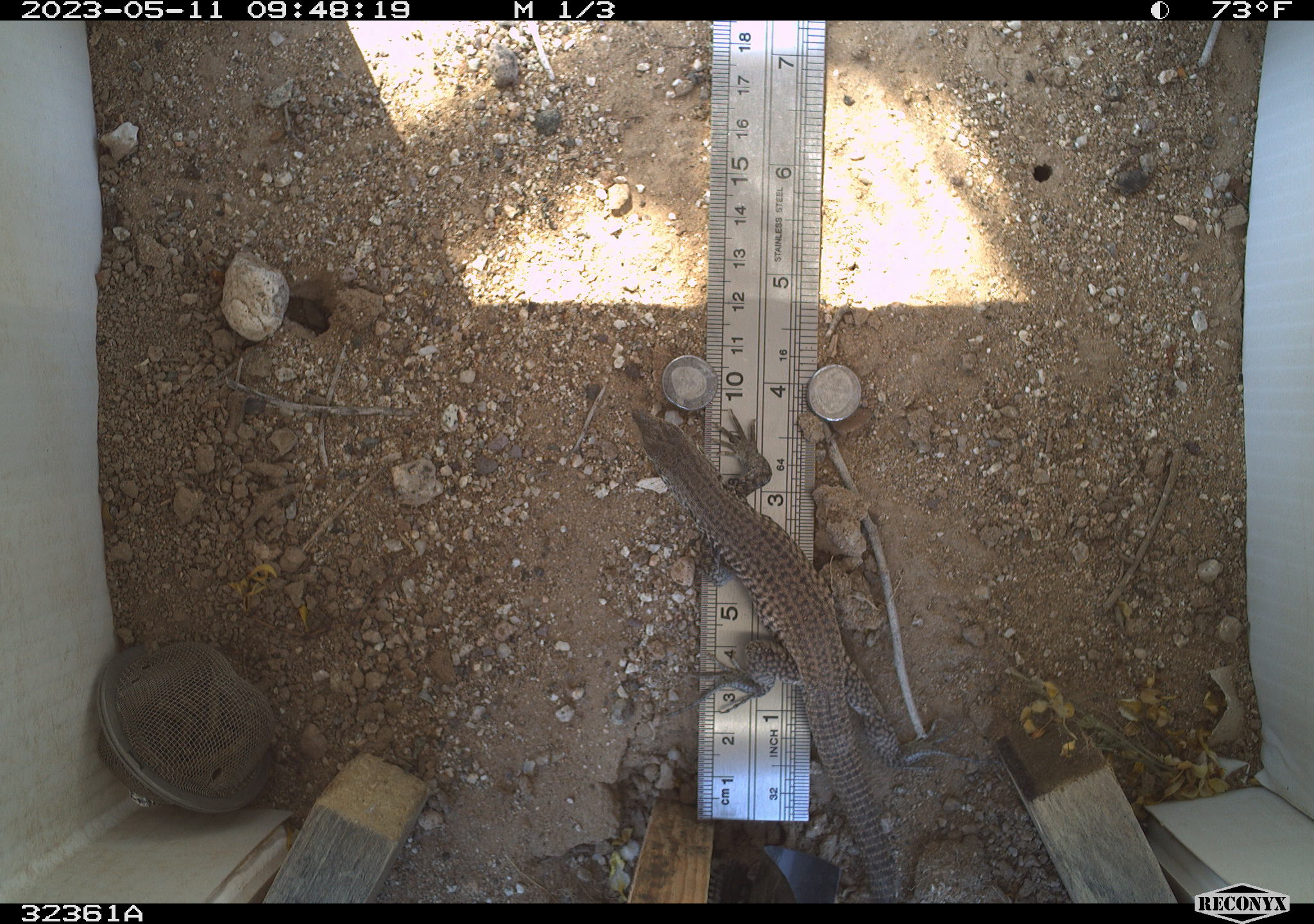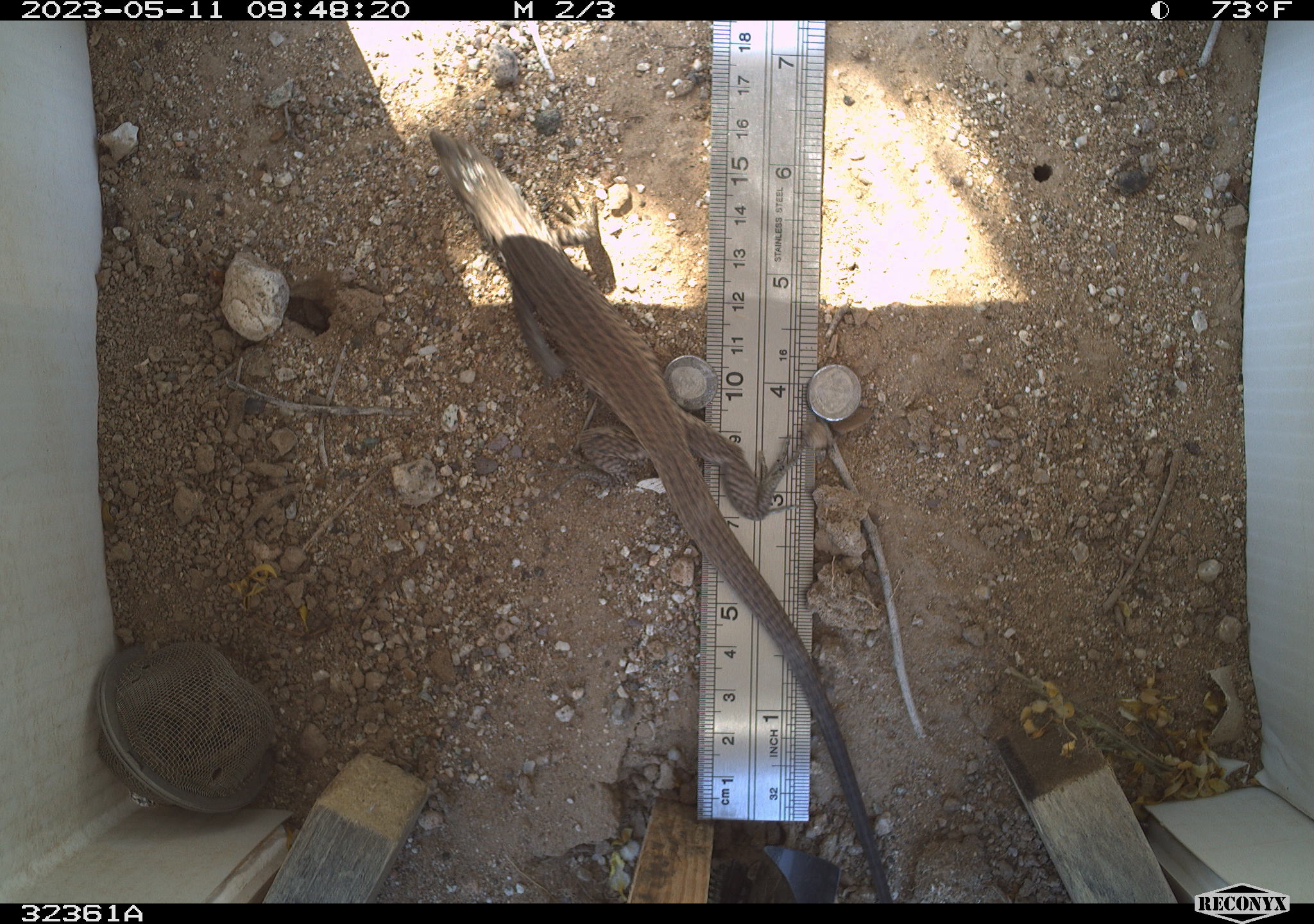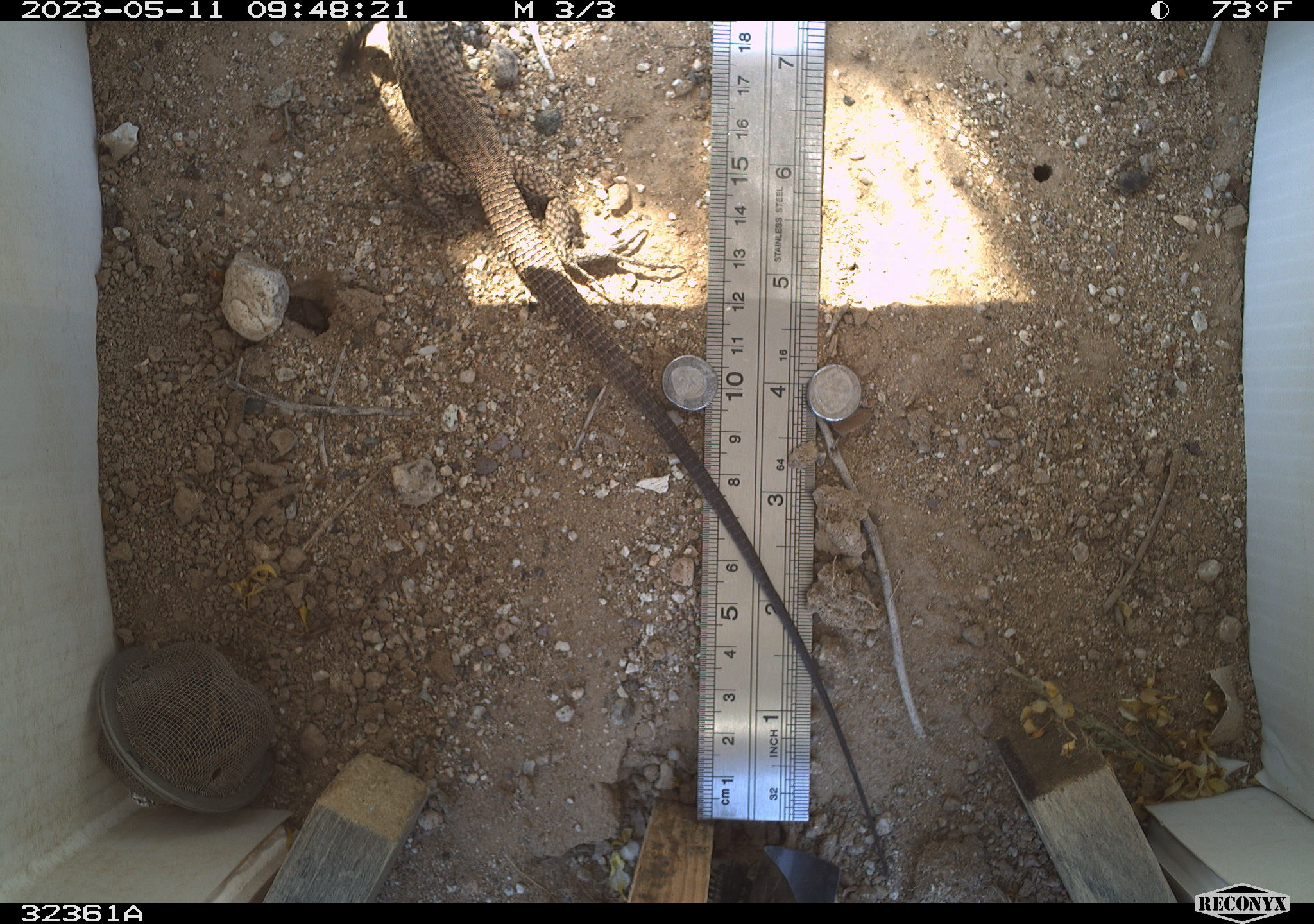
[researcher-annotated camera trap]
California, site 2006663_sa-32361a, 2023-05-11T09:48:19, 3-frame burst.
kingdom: Animalia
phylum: Chordata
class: Reptilia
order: Squamata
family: Teiidae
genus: Aspidoscelis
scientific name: Aspidoscelis tigris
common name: western whiptail